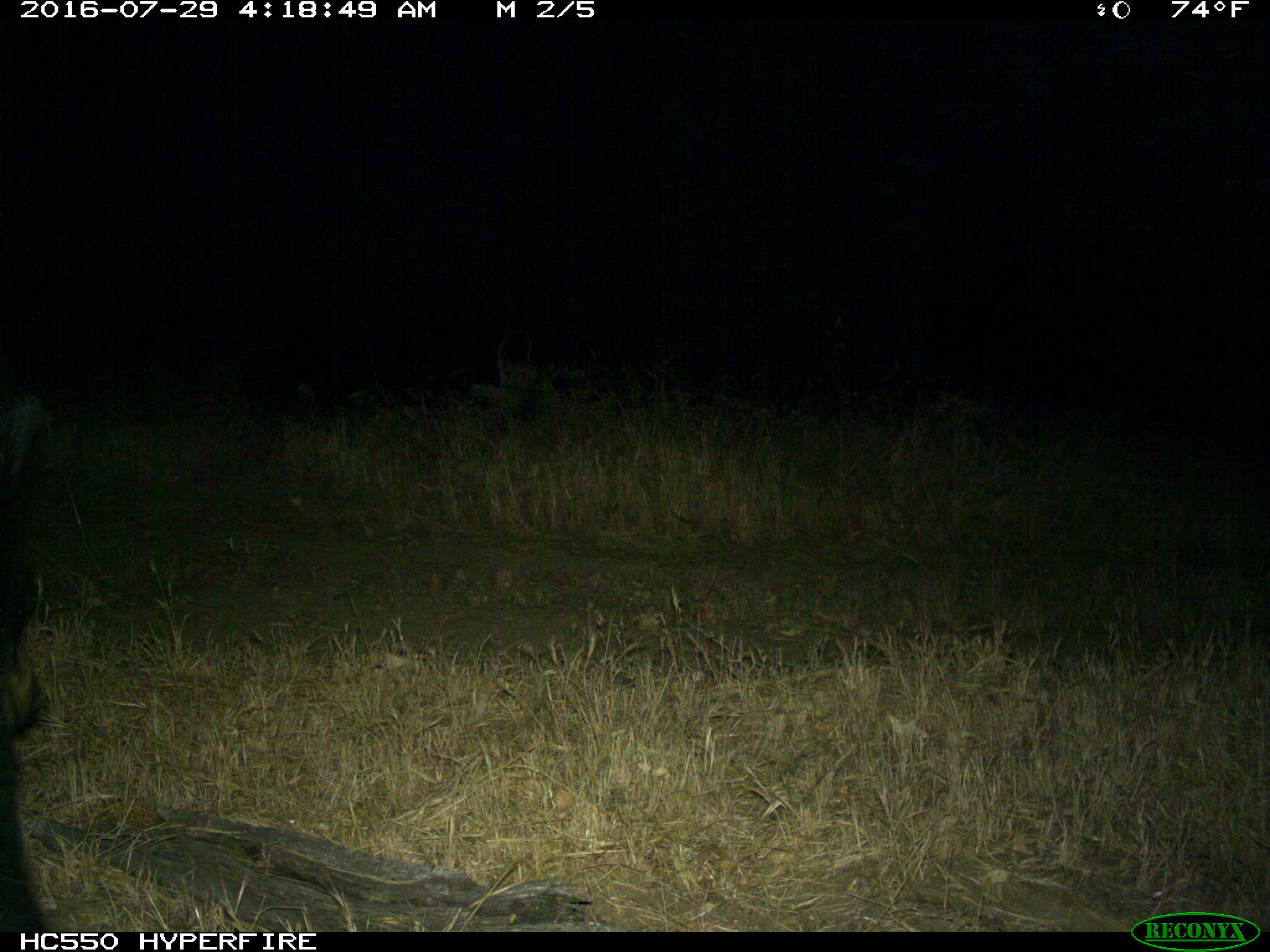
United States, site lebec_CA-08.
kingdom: Animalia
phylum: Chordata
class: Mammalia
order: Carnivora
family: Ursidae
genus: Ursus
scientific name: Ursus americanus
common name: american black bear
Ursus americanus (american black bear).